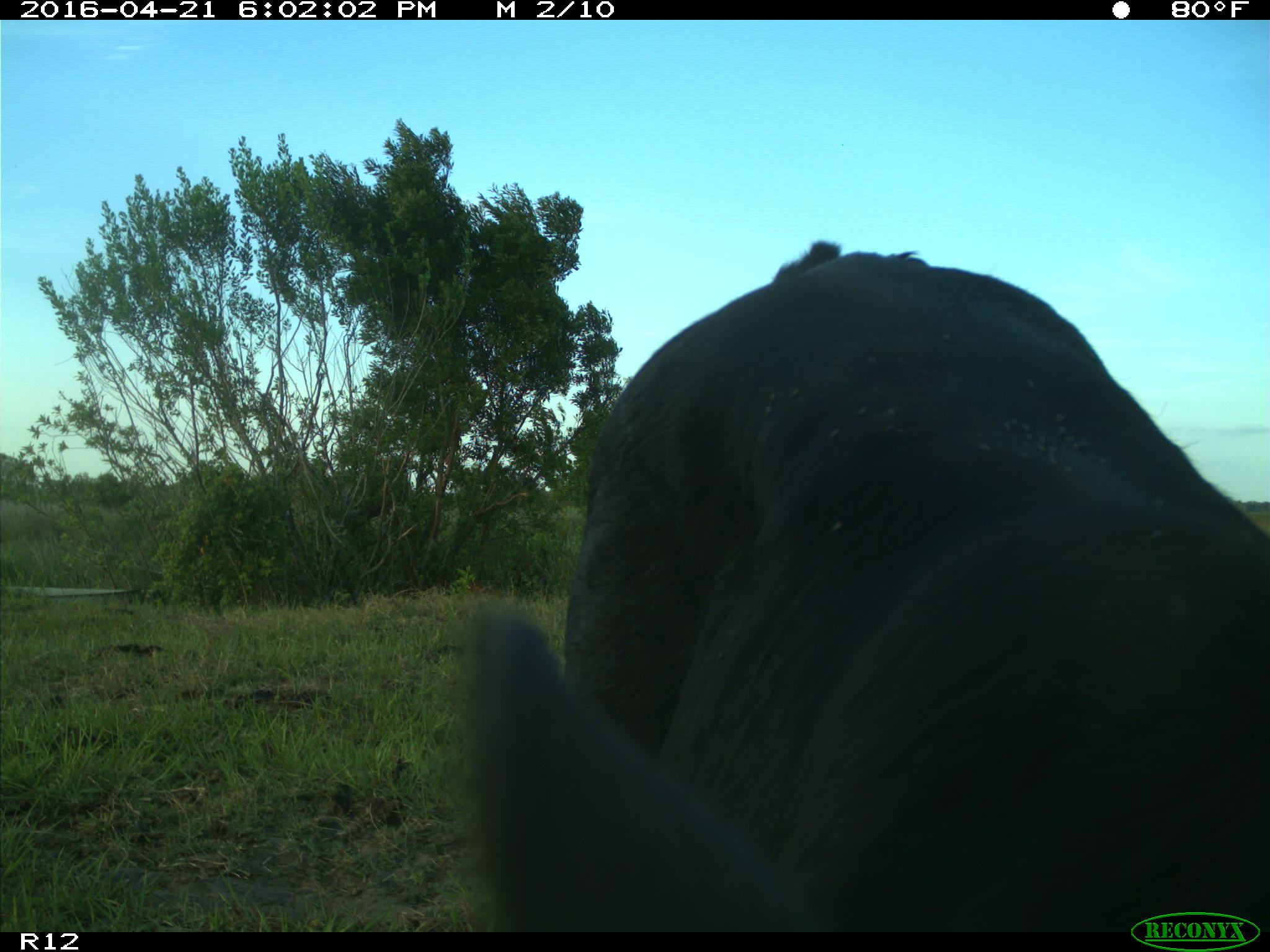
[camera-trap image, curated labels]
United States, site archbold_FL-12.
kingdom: Animalia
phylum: Chordata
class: Mammalia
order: Artiodactyla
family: Bovidae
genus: Bos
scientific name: Bos taurus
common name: domestic cow